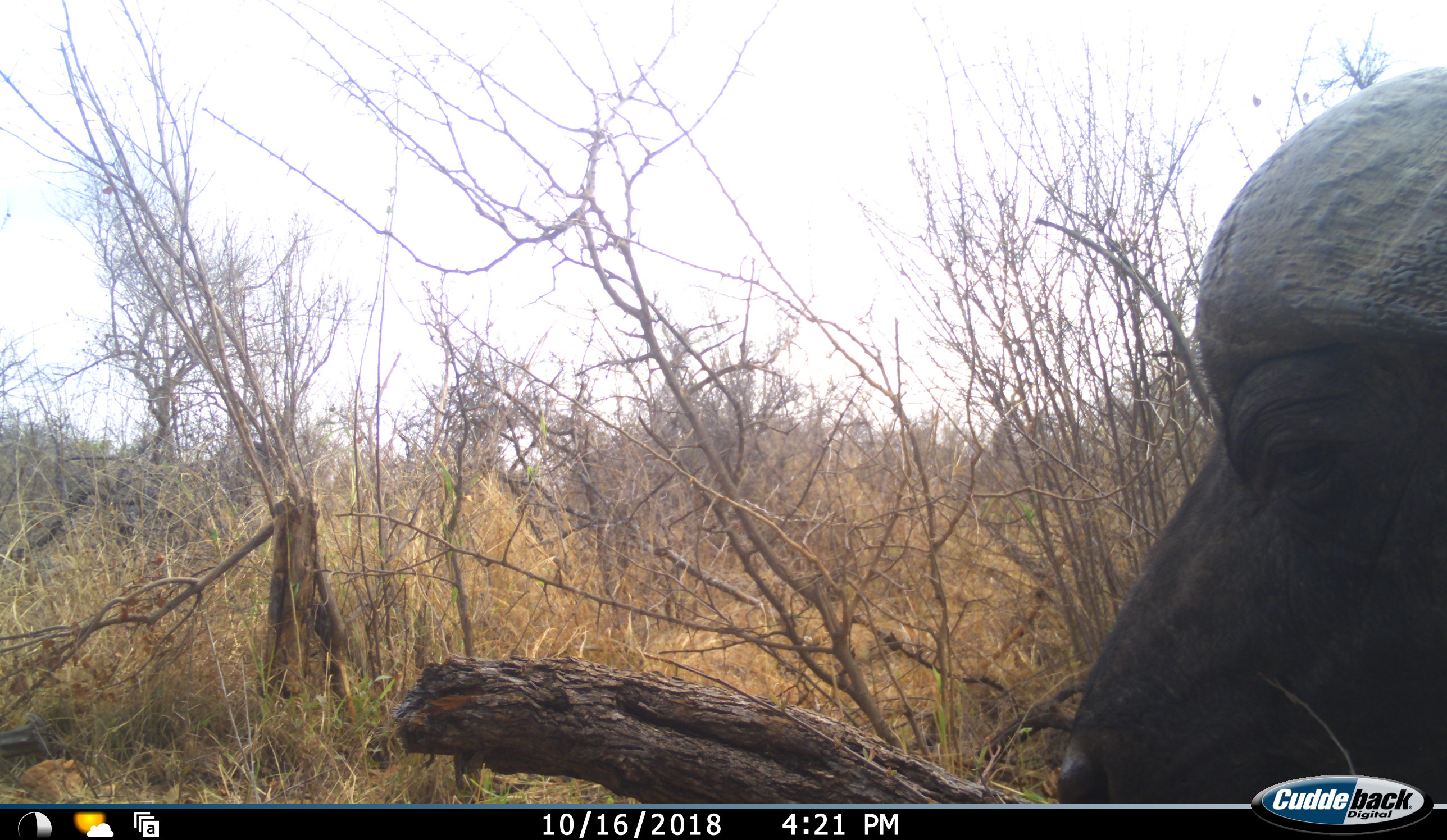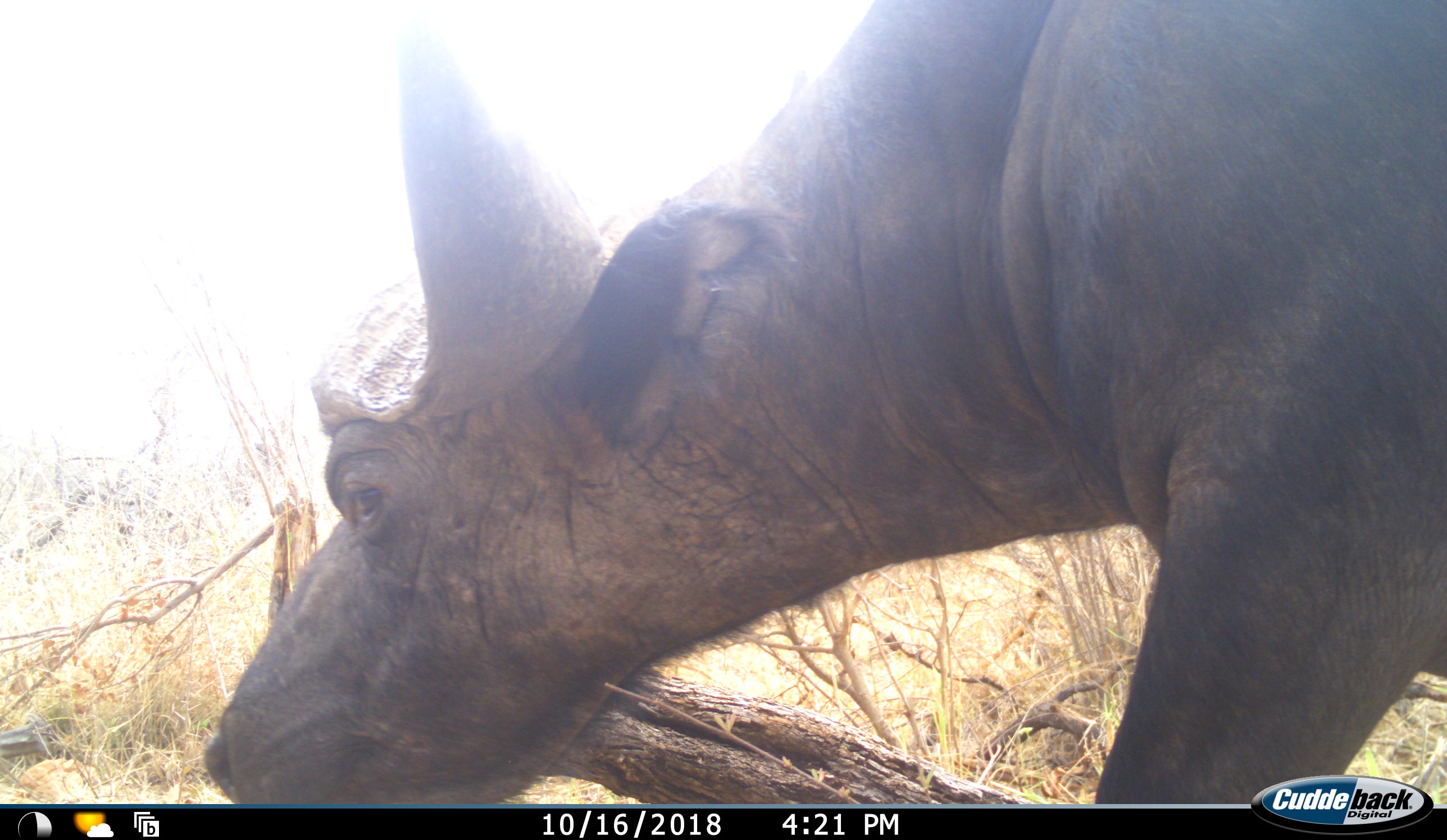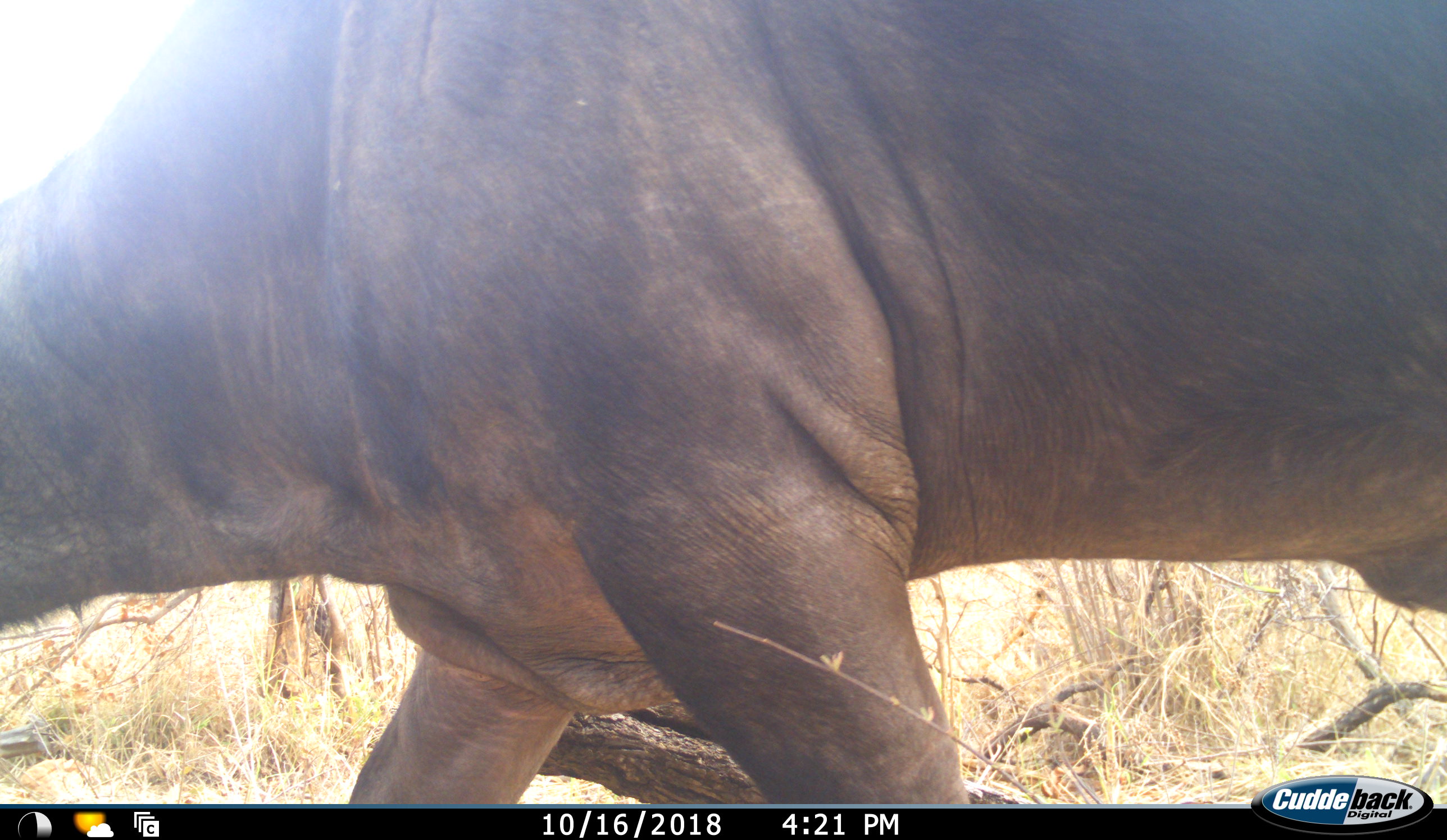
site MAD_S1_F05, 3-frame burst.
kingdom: Animalia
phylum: Chordata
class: Mammalia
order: Artiodactyla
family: Bovidae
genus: Syncerus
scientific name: Syncerus caffer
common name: african buffalo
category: buffalo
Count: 1.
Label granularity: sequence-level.